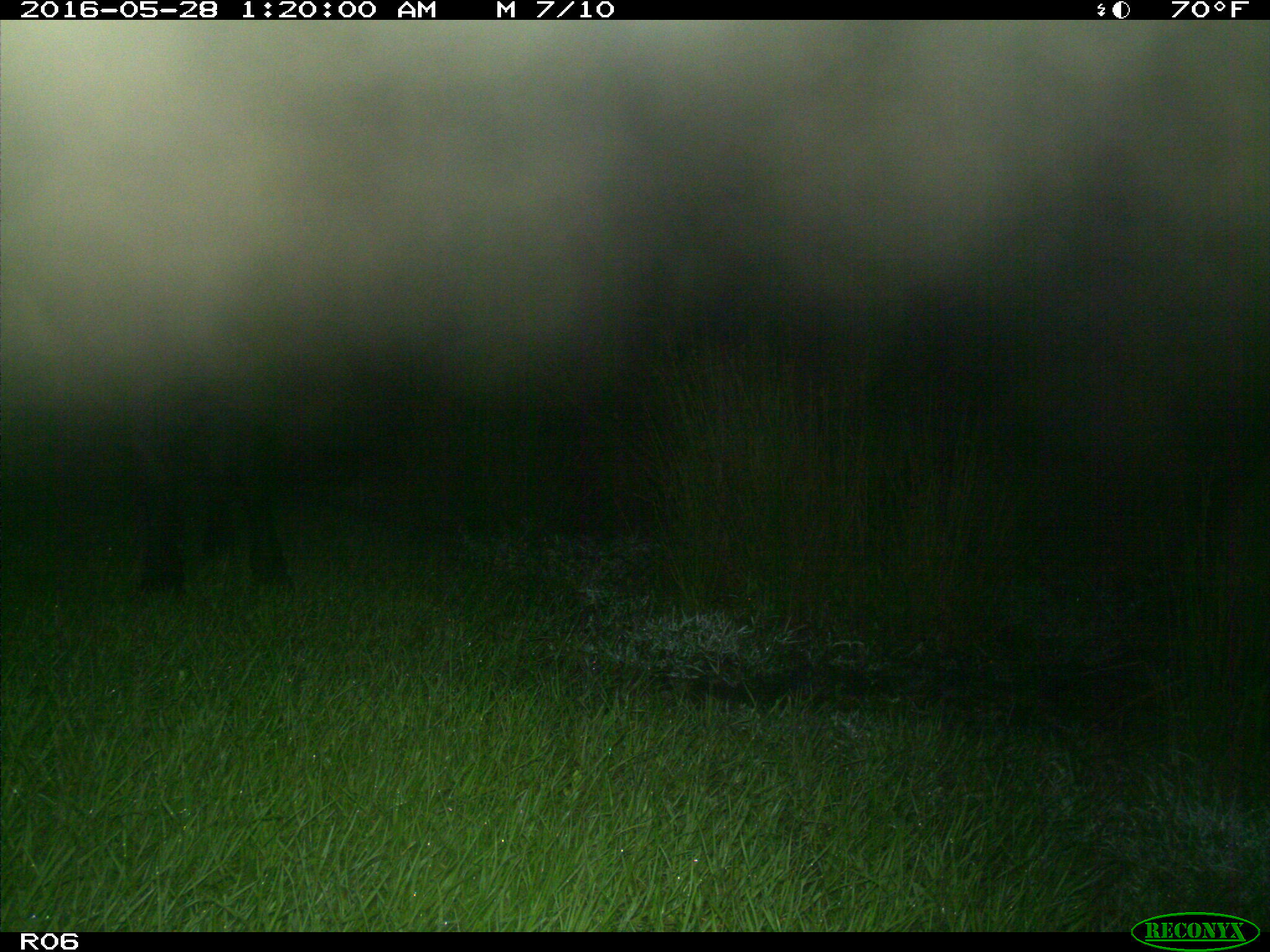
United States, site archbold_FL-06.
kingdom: Animalia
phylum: Chordata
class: Mammalia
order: Artiodactyla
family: Bovidae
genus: Bos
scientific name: Bos taurus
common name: domestic cow